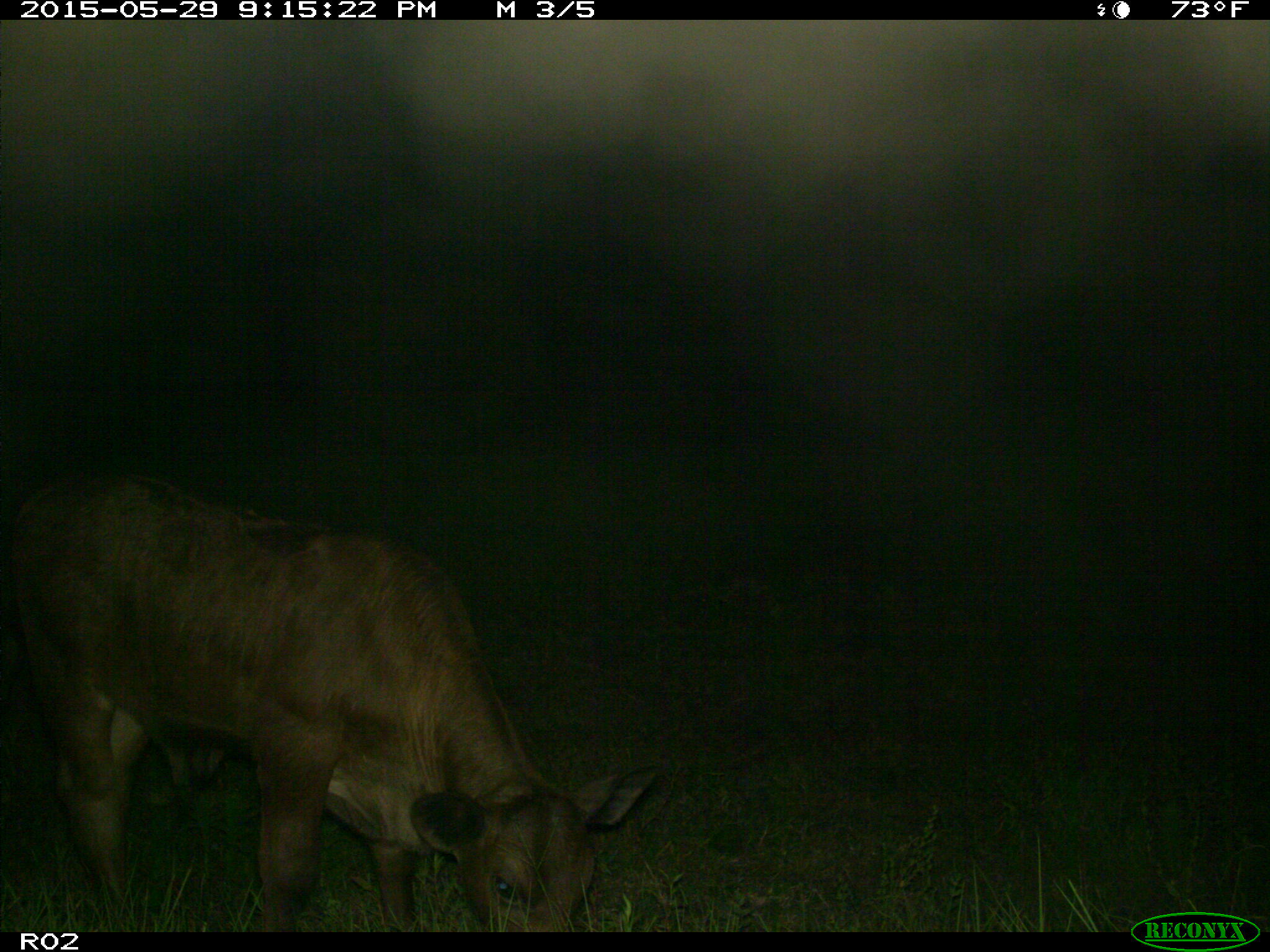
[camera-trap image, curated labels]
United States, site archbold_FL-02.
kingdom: Animalia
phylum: Chordata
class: Mammalia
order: Artiodactyla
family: Bovidae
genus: Bos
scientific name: Bos taurus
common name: domestic cow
Bos taurus (domestic cow).